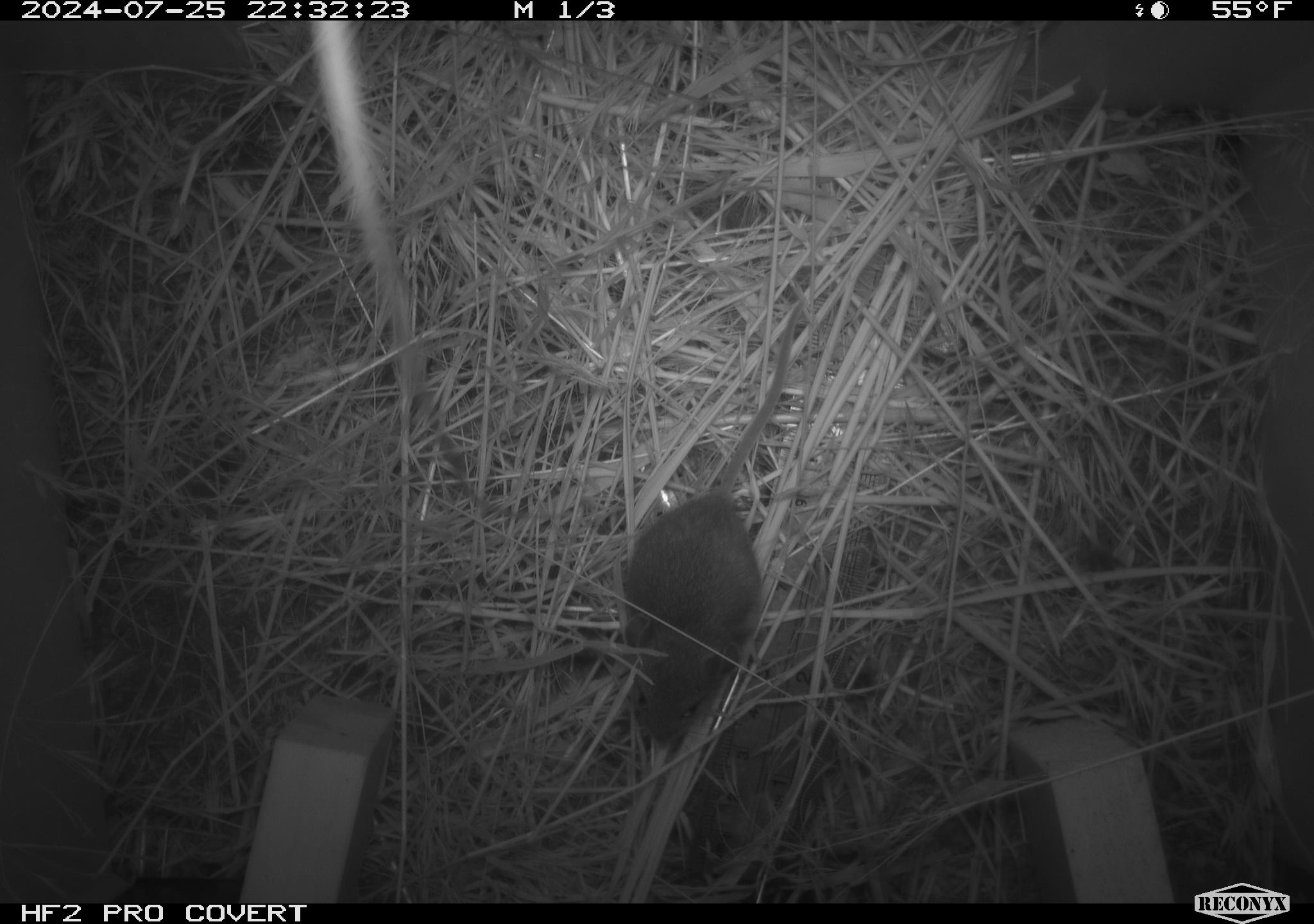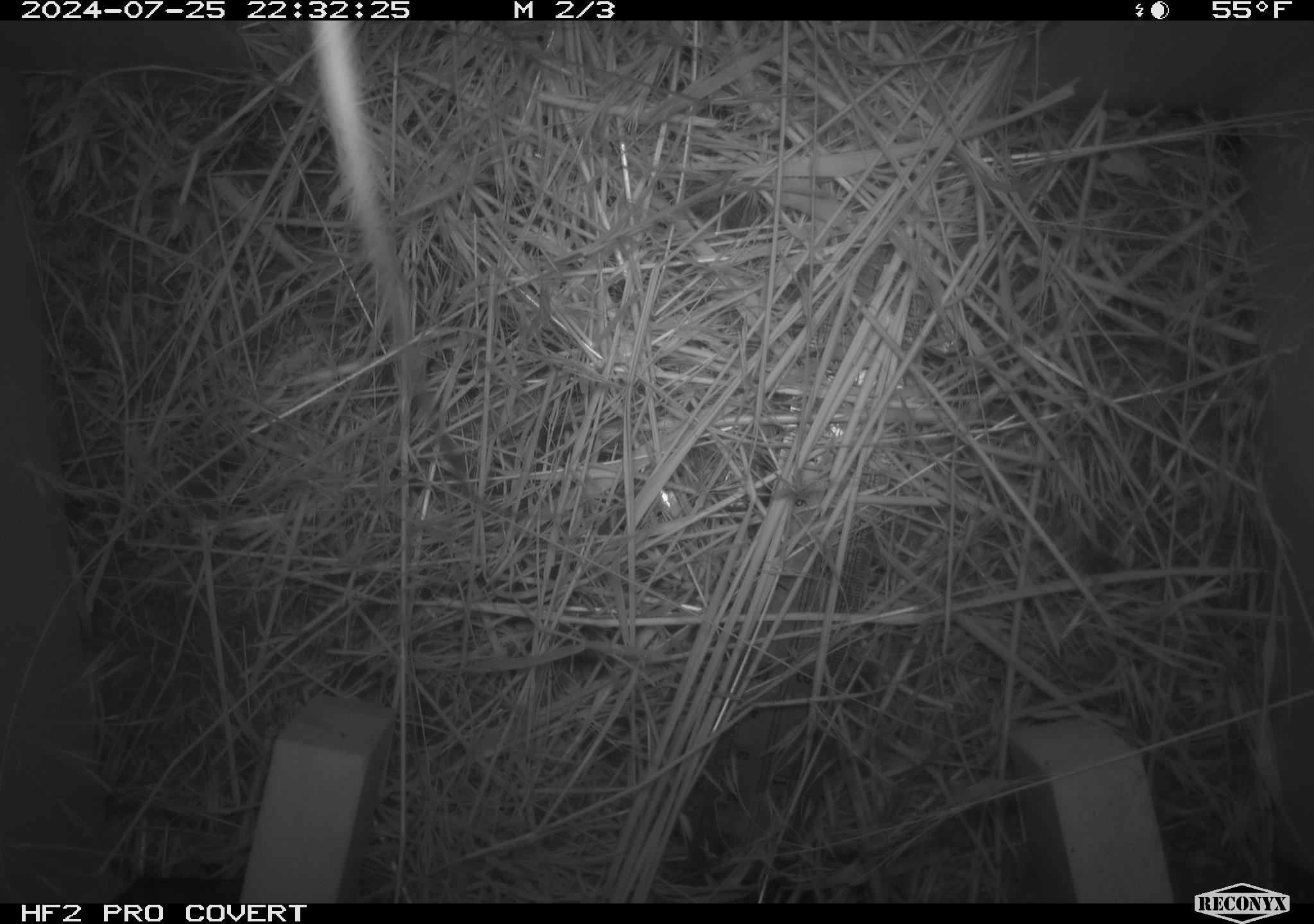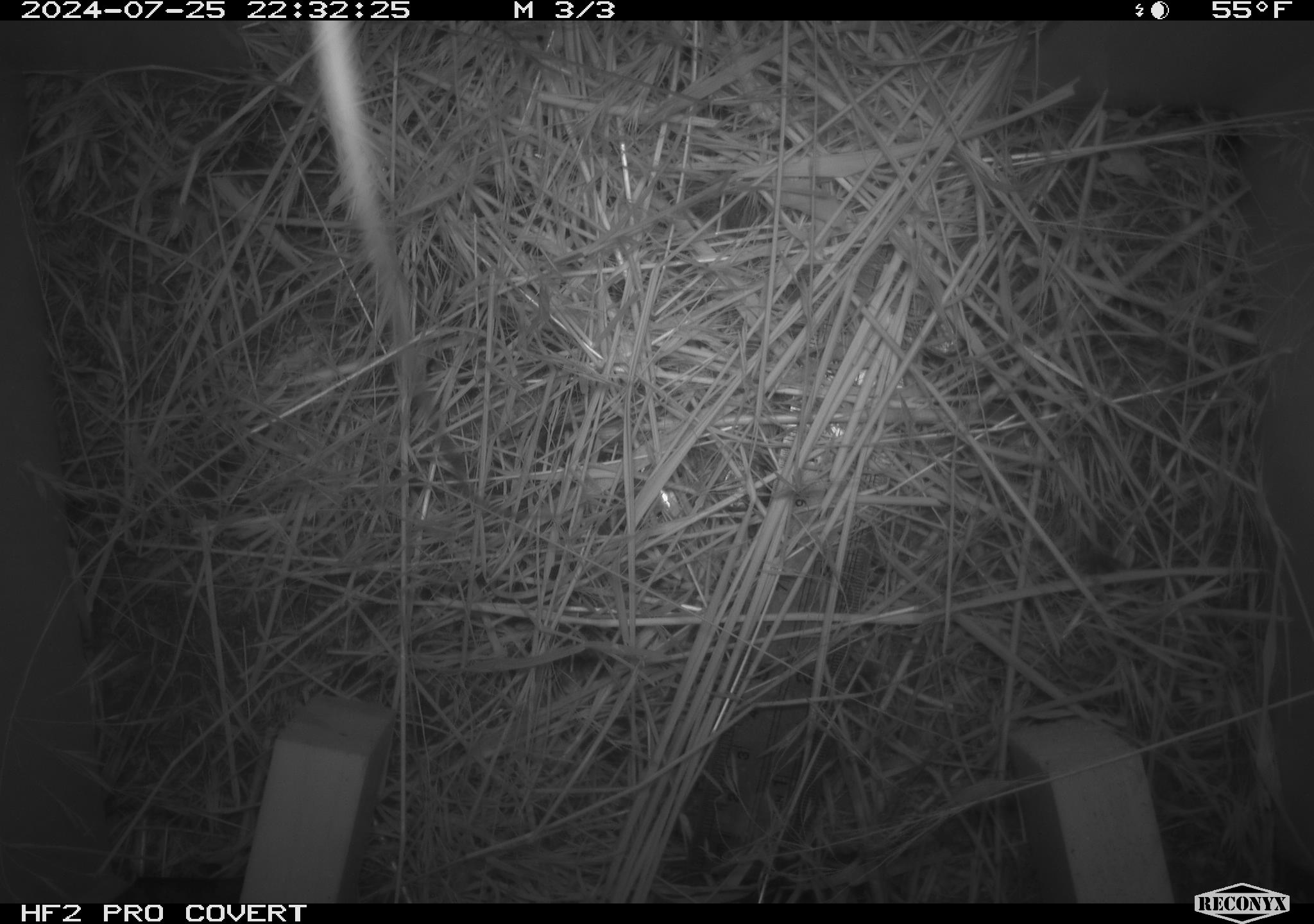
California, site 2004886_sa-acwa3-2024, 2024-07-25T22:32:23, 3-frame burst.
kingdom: Animalia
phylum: Chordata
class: Mammalia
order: Rodentia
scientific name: Rodentia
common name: mouse species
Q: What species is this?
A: Mouse species (Rodentia).